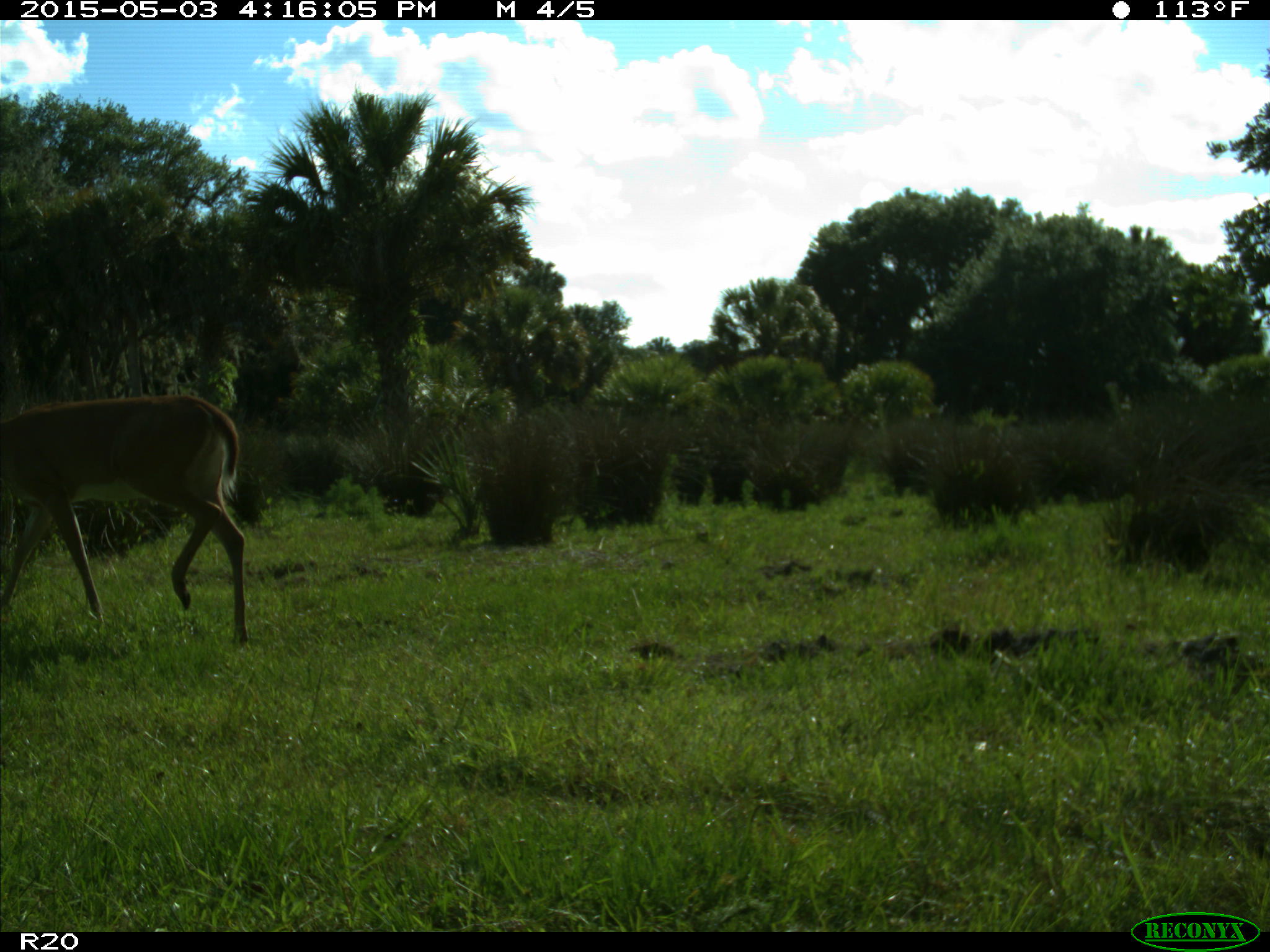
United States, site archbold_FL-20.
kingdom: Animalia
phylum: Chordata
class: Mammalia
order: Artiodactyla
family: Cervidae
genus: Odocoileus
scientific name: Odocoileus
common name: deer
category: unidentified deer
Unidentified deer (deer) (Odocoileus).